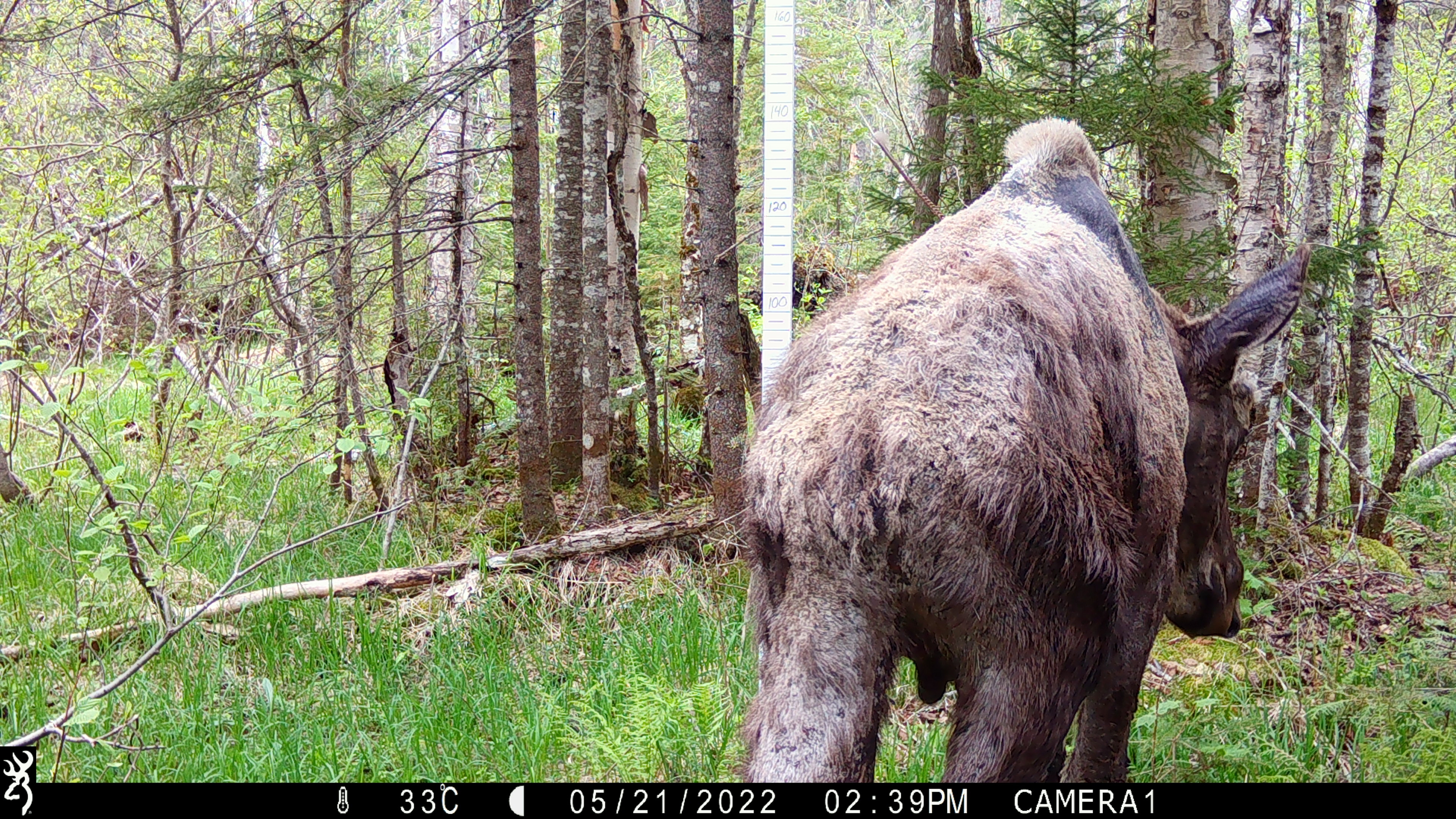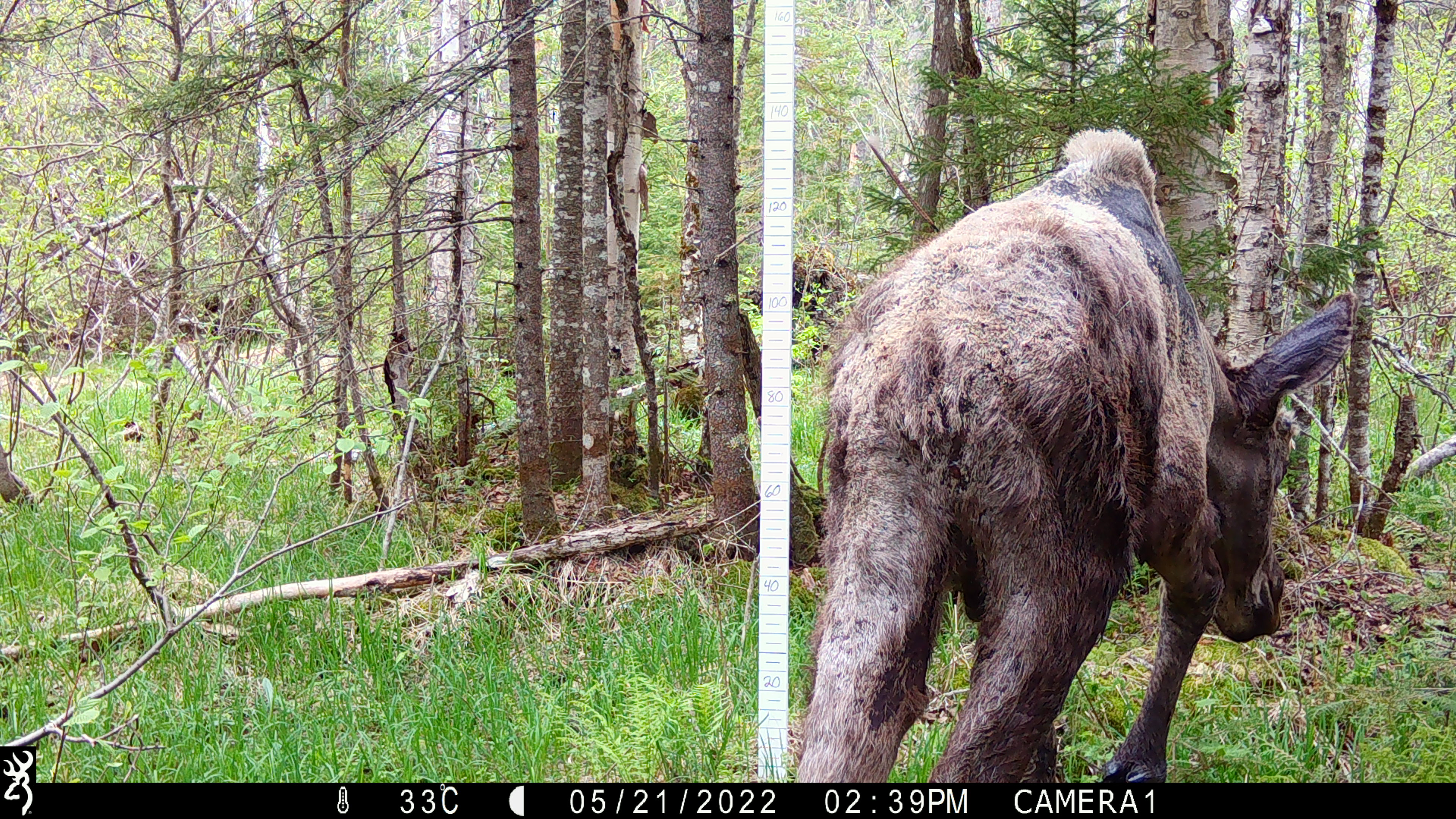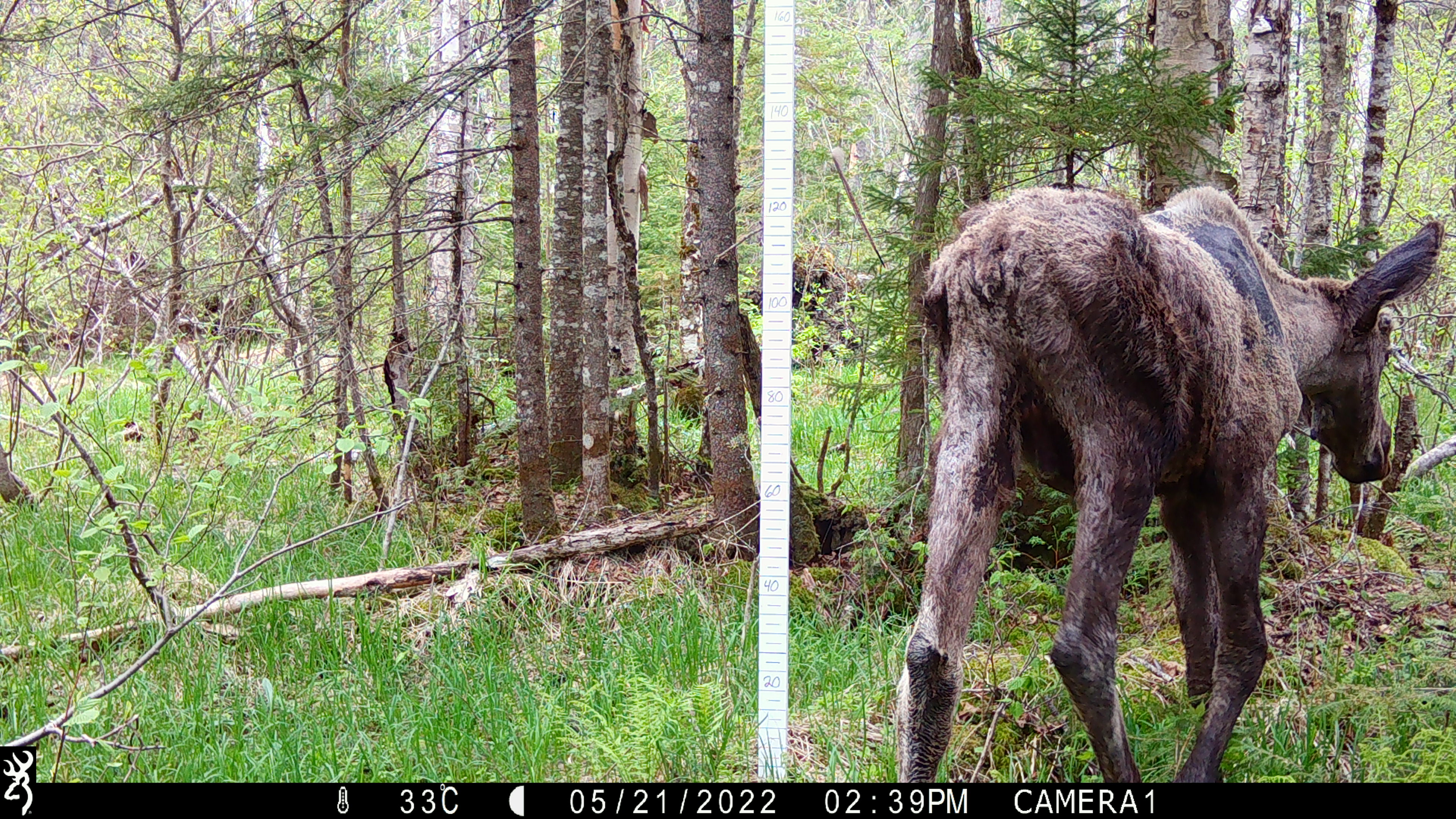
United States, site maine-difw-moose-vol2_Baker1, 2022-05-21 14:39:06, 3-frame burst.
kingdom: Animalia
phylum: Chordata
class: Mammalia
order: Artiodactyla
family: Cervidae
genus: Alces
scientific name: Alces alces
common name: moose